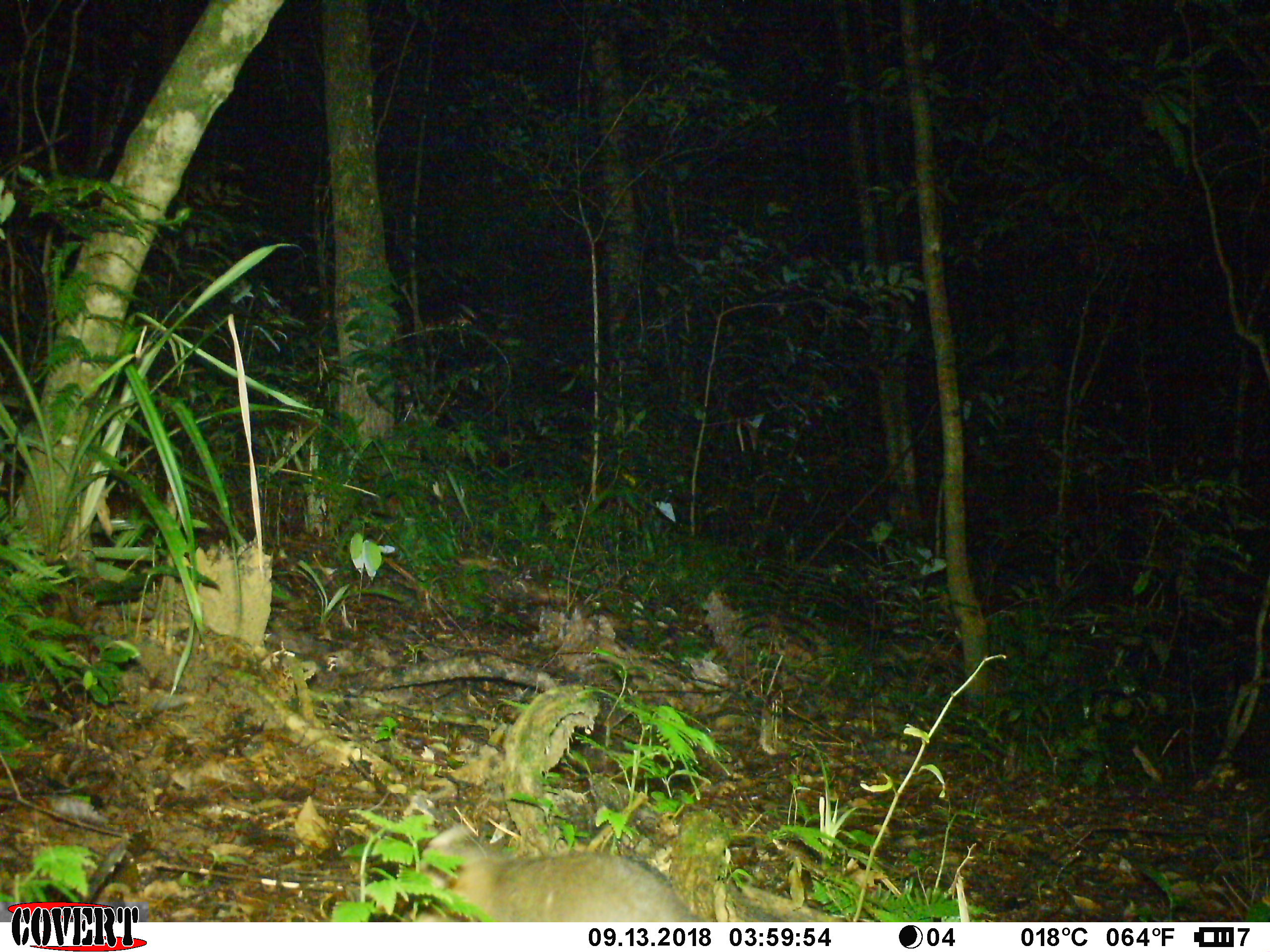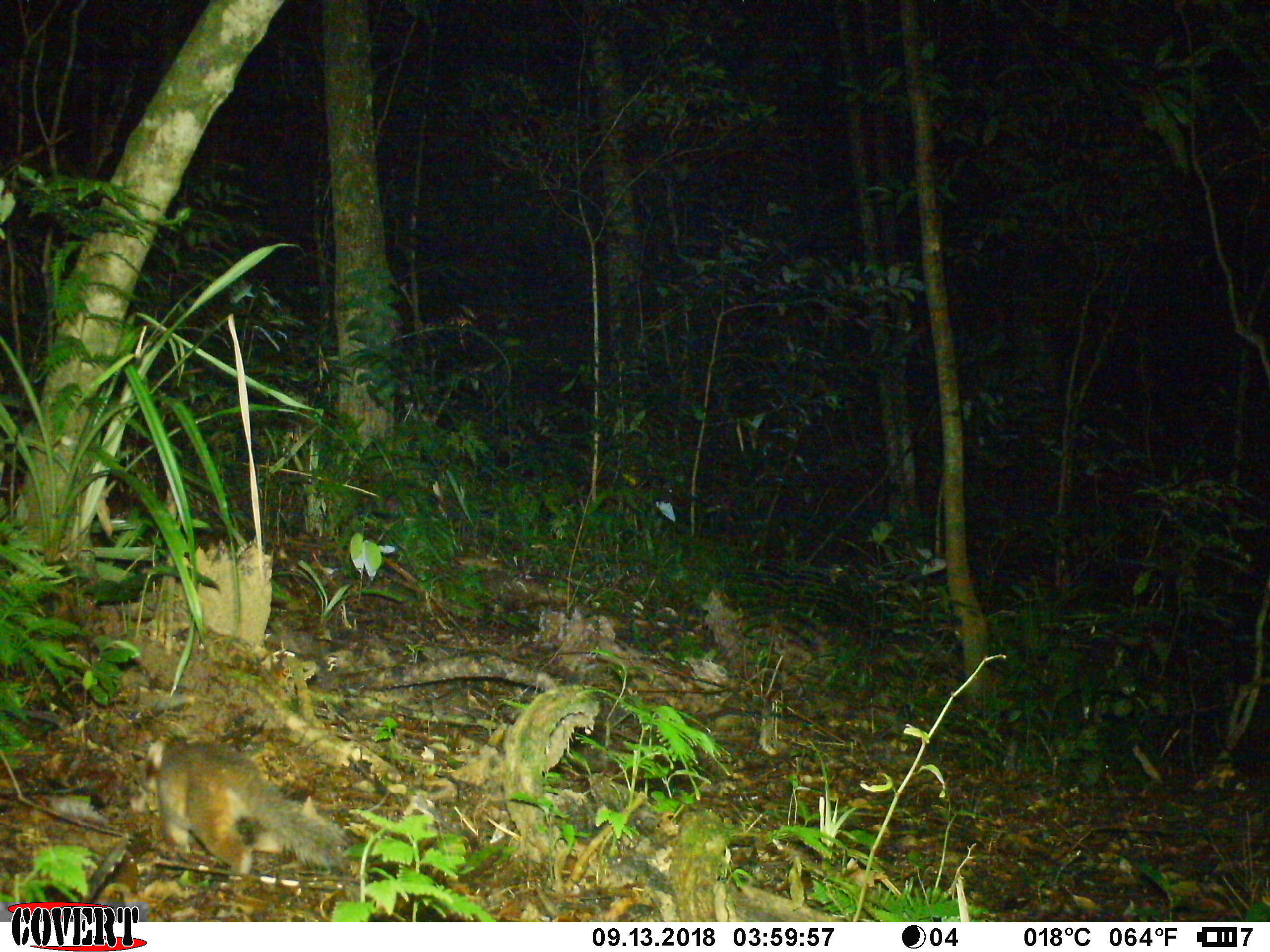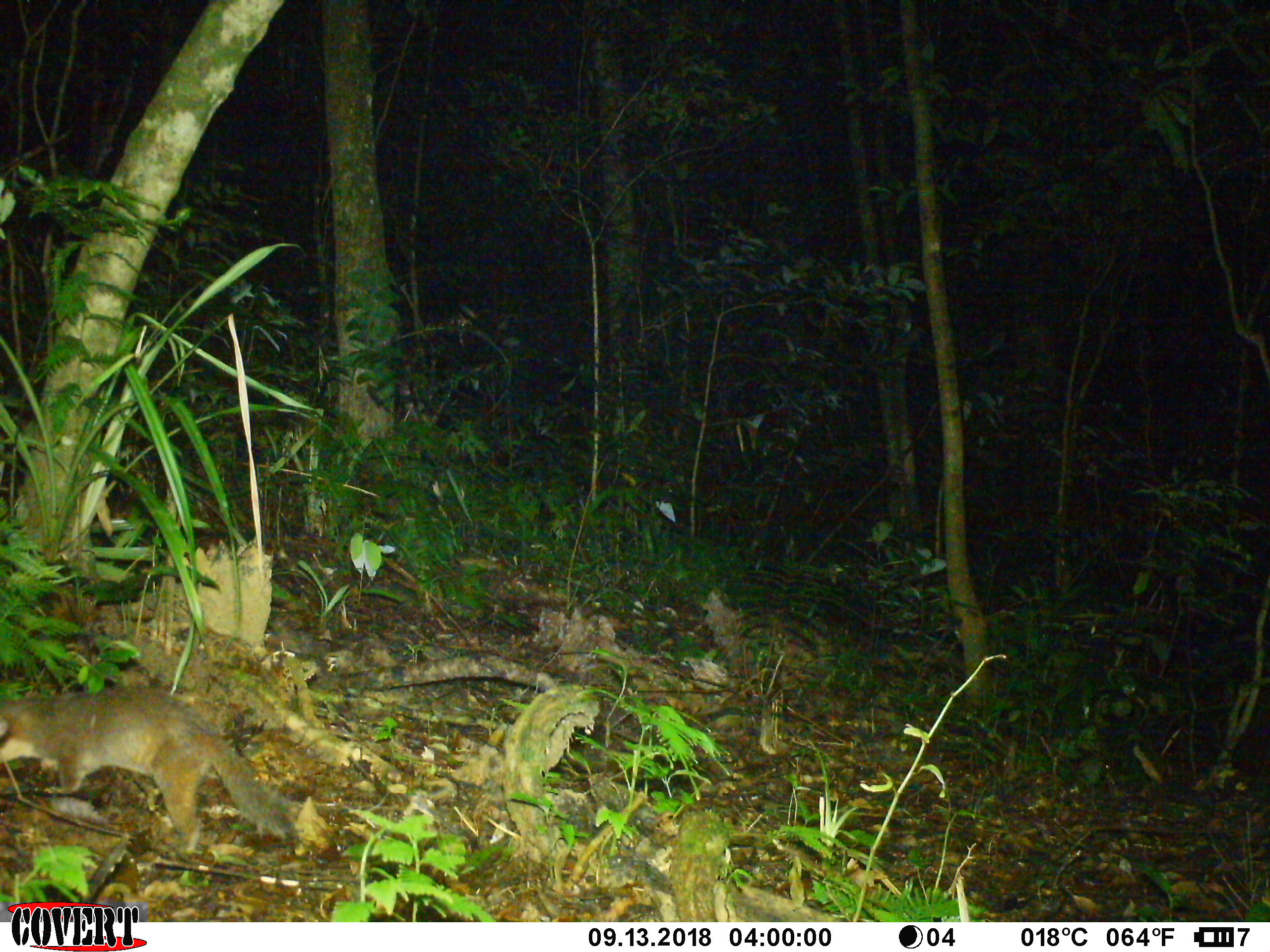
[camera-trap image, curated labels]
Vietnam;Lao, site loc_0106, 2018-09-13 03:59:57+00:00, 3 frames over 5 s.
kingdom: Animalia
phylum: Chordata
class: Mammalia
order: Carnivora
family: Mustelidae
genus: Melogale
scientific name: Melogale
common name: ferret badger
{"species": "ferret badger (Melogale)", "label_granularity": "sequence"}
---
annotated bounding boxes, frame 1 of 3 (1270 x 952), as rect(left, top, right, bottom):
ferret badger: rect(419, 822, 706, 922)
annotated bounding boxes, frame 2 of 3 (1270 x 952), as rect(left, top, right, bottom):
ferret badger: rect(145, 729, 344, 869)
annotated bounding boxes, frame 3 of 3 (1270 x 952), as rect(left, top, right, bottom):
ferret badger: rect(0, 686, 295, 852)